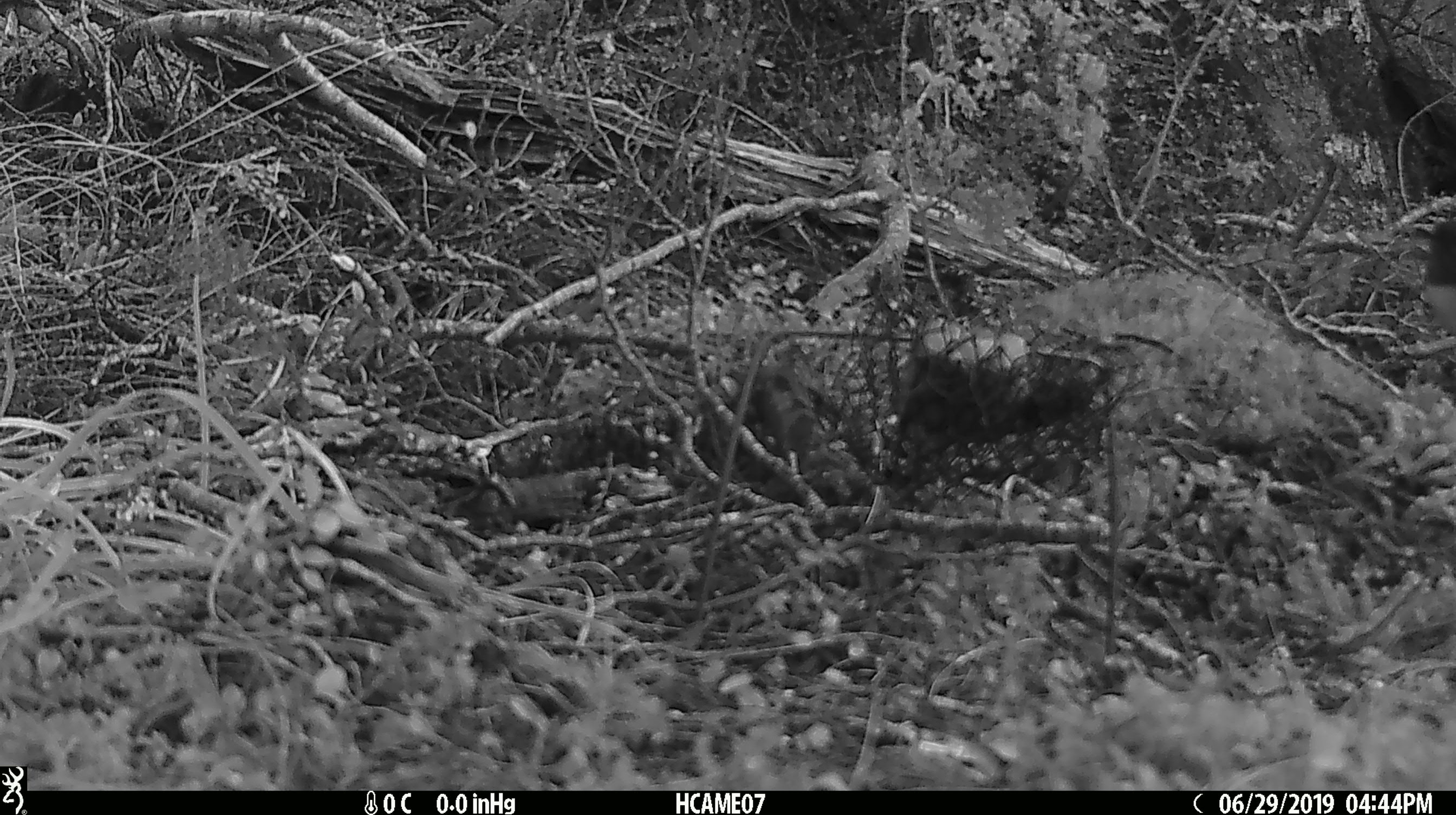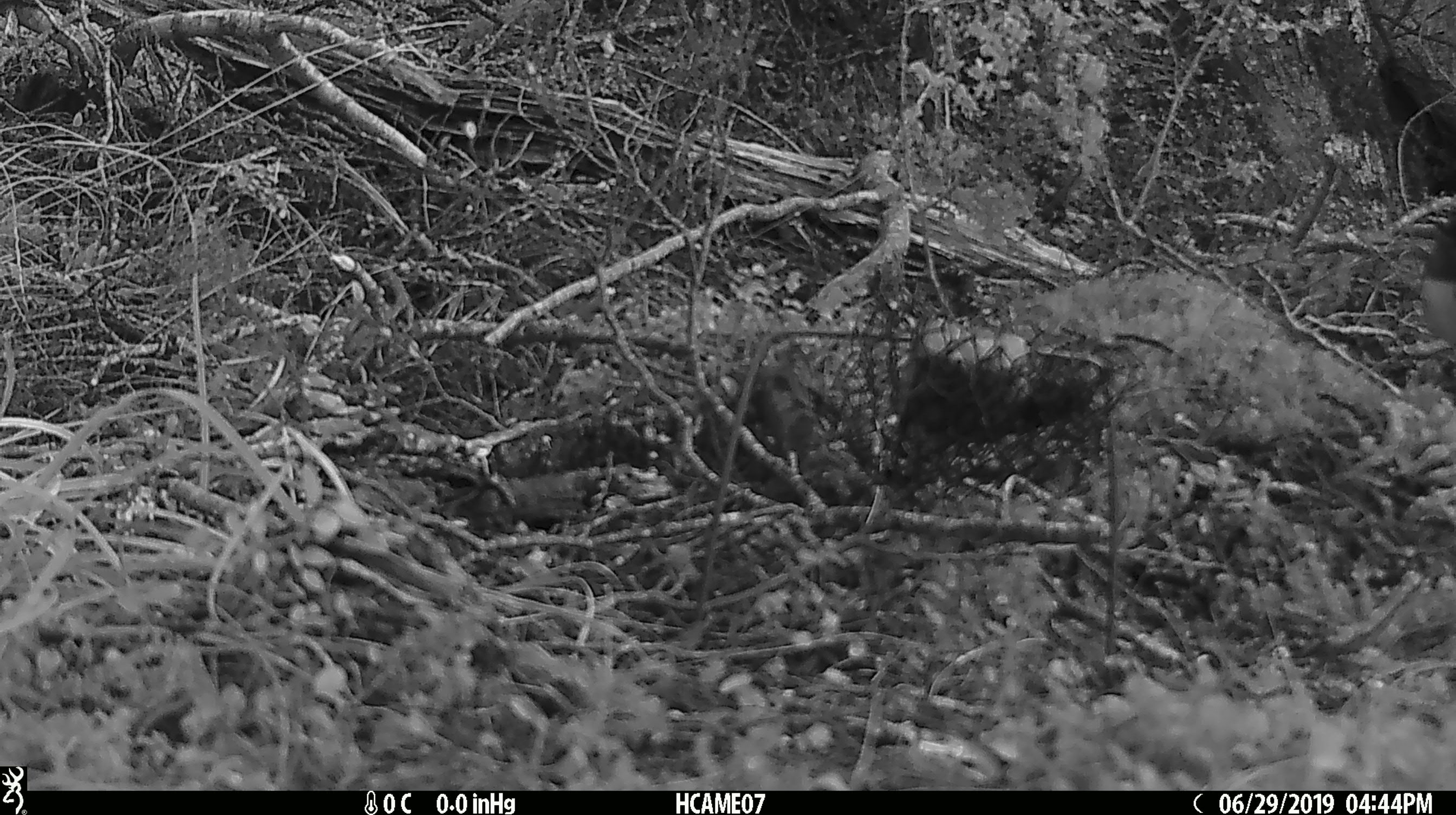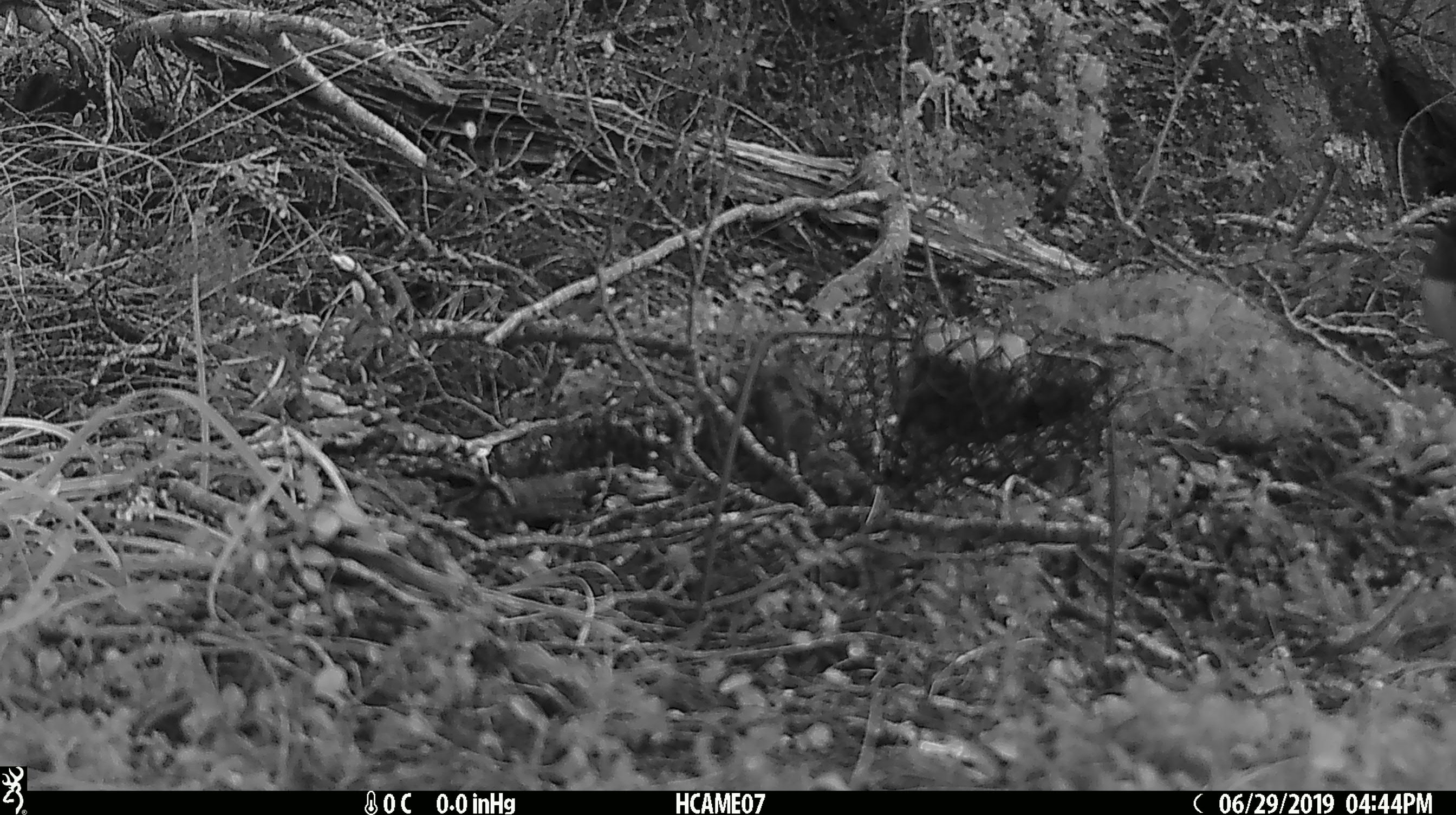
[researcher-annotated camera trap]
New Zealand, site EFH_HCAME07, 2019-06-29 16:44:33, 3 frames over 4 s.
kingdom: Animalia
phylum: Chordata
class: Aves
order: Passeriformes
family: Petroicidae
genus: Petroica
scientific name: Petroica australis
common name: new zealand robin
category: robin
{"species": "robin (new zealand robin) (Petroica australis)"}